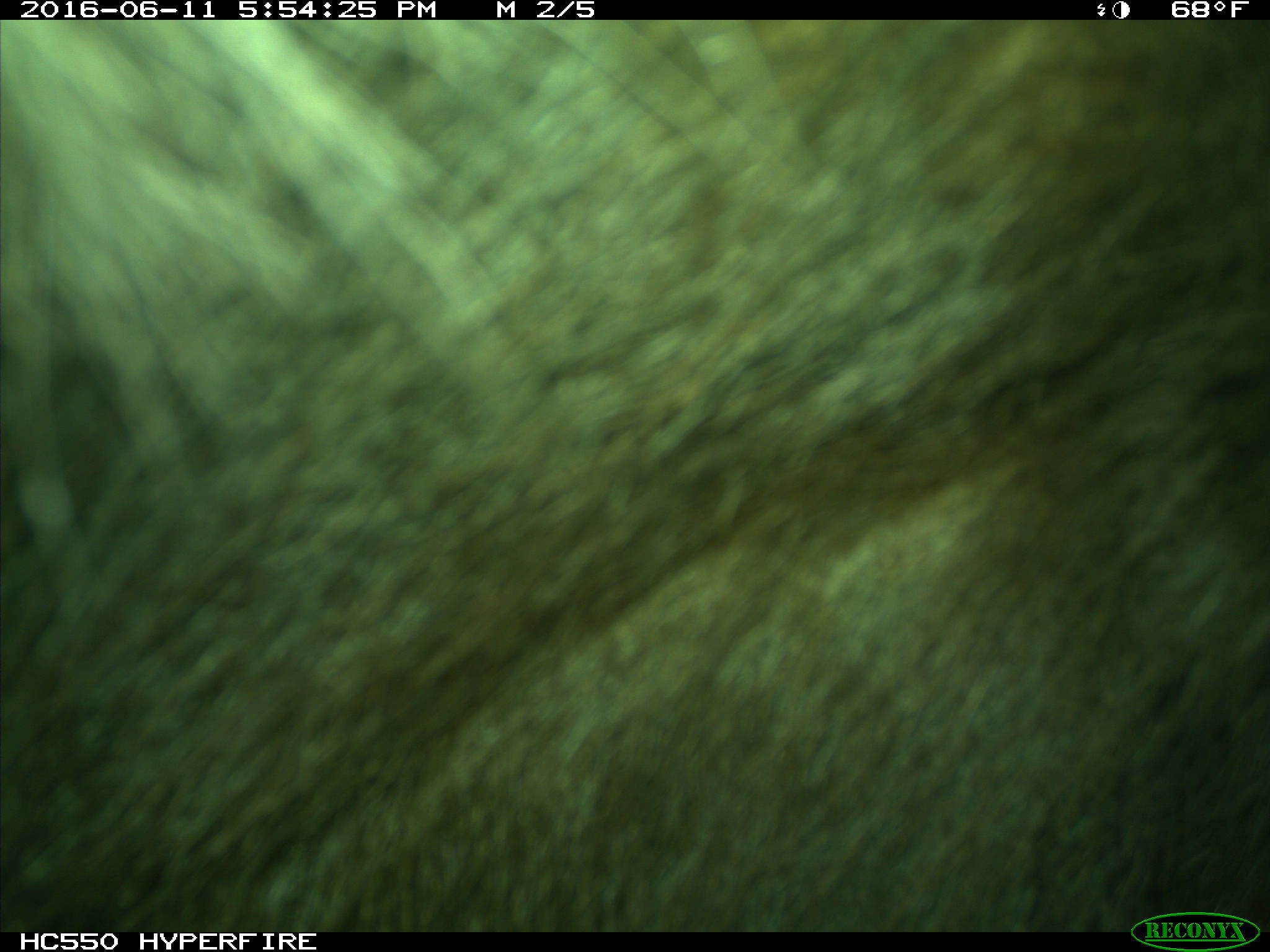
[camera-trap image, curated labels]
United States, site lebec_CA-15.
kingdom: Animalia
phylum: Chordata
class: Mammalia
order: Carnivora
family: Ursidae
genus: Ursus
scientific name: Ursus americanus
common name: american black bear